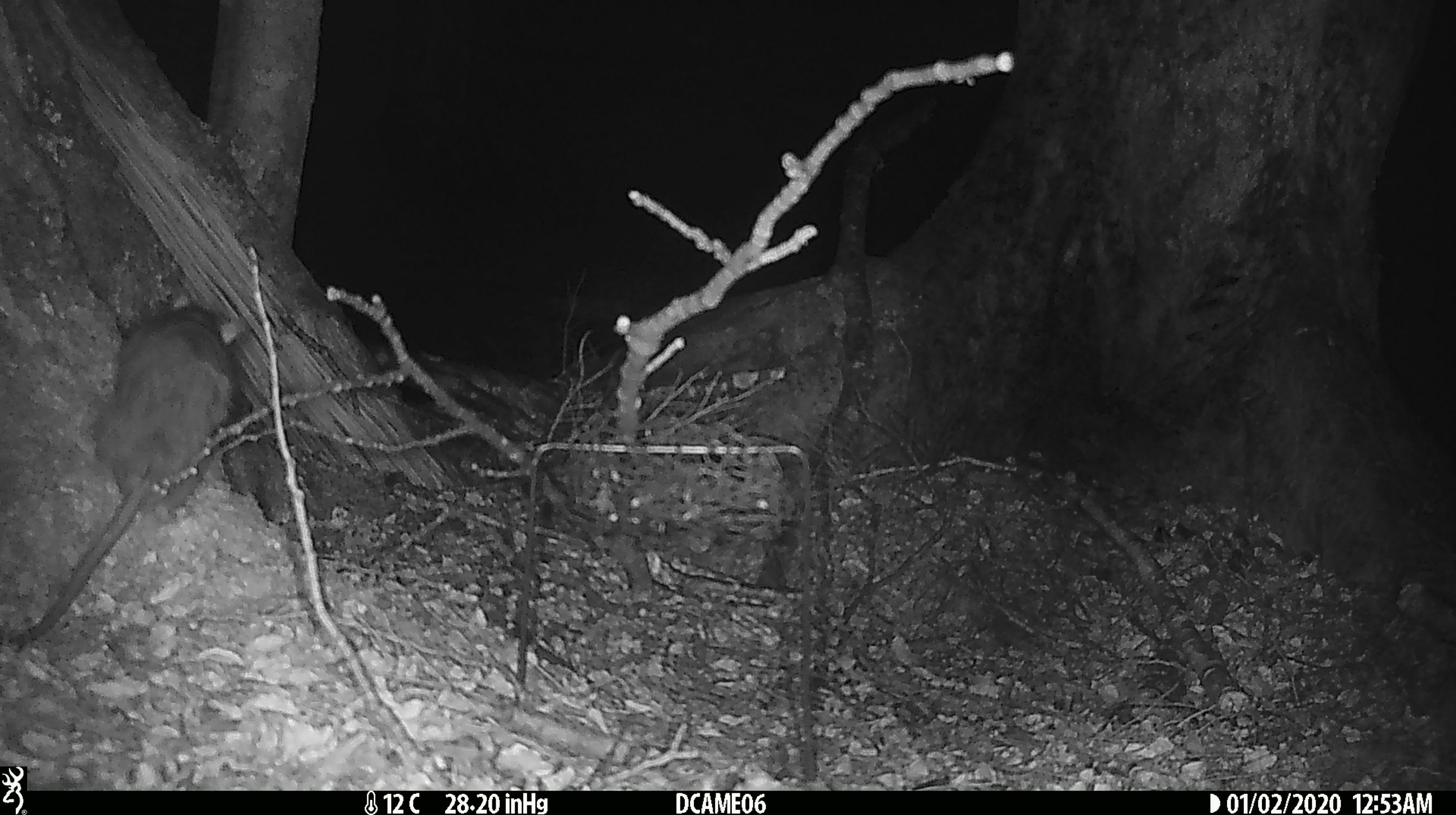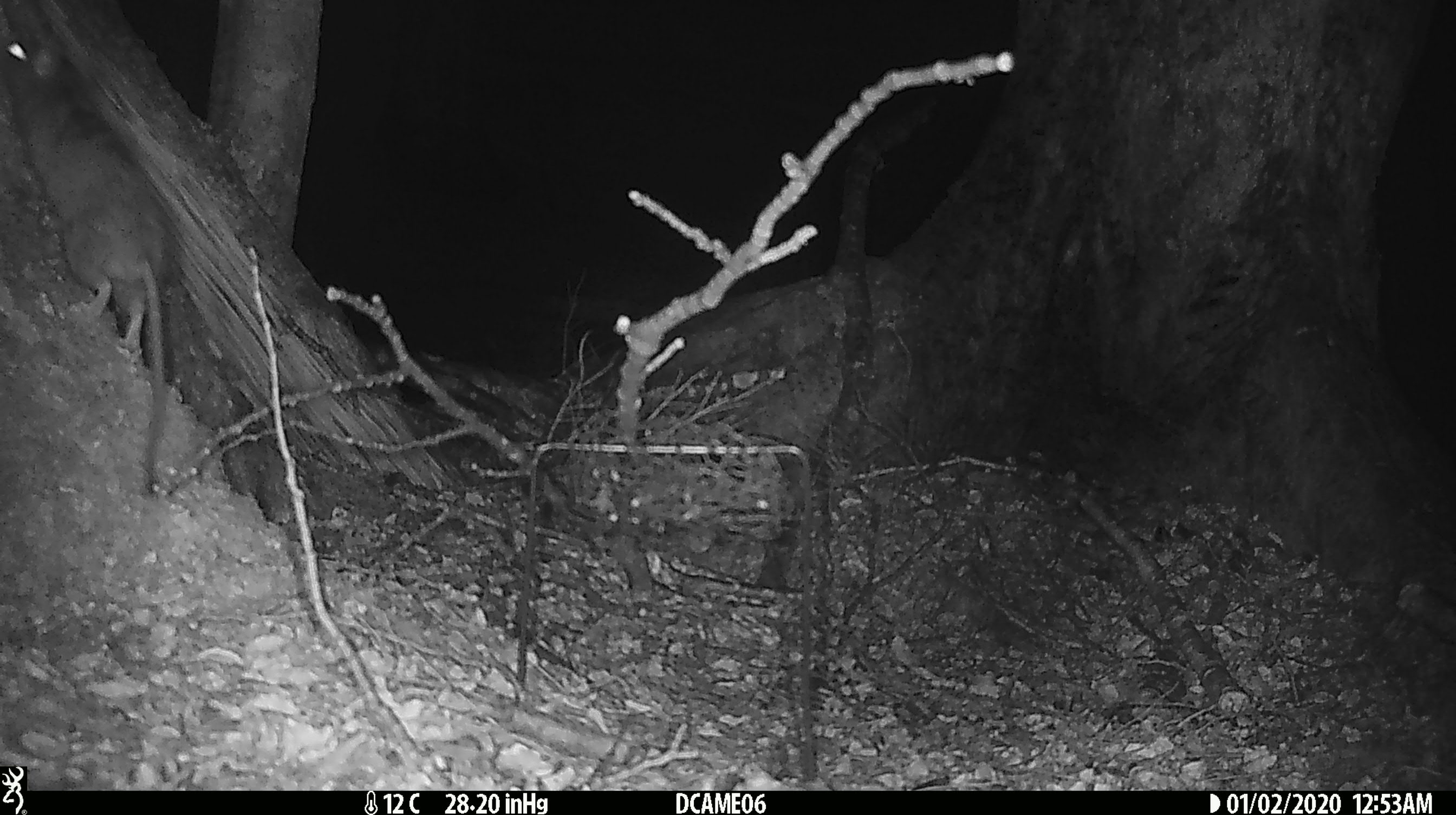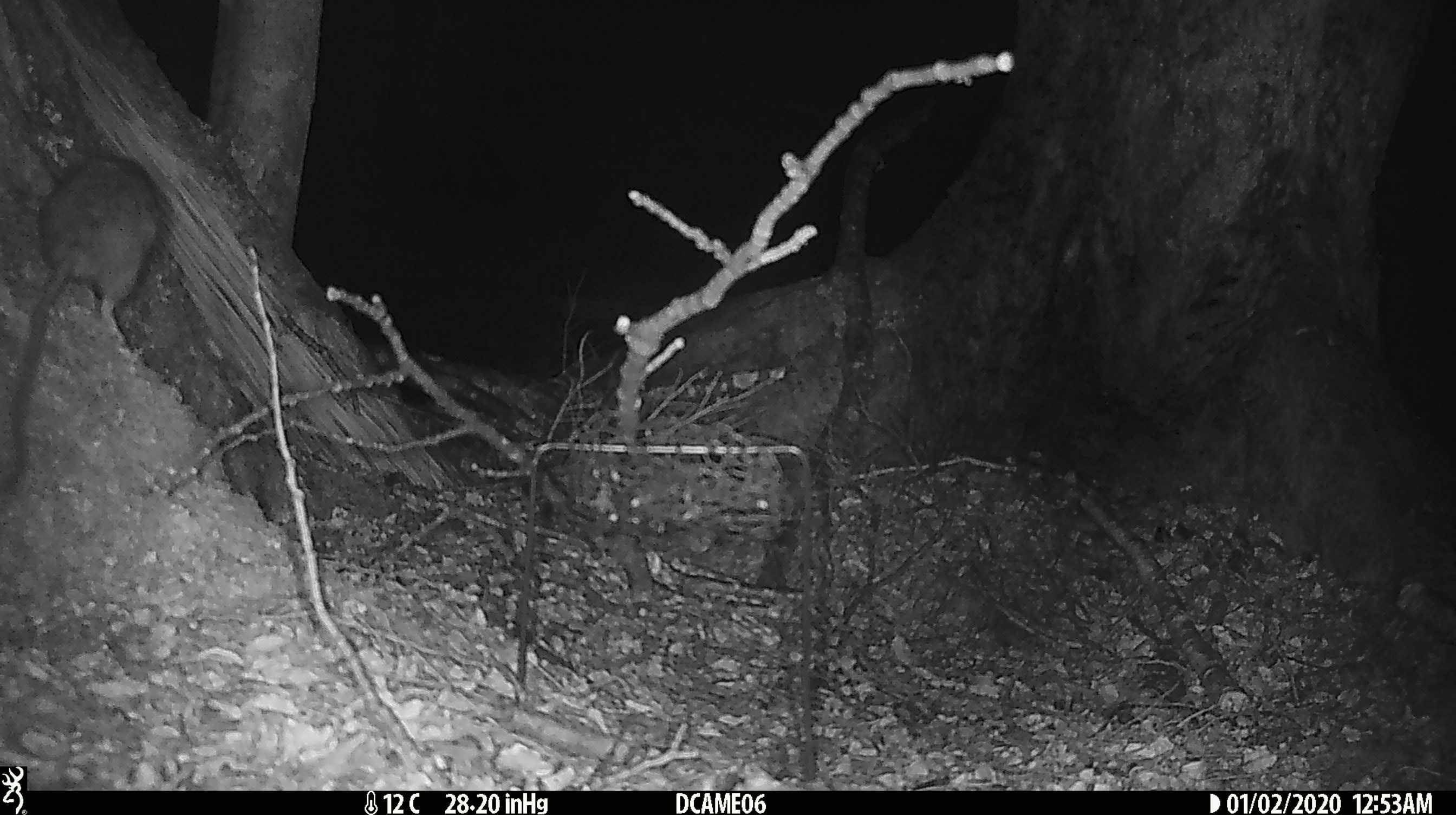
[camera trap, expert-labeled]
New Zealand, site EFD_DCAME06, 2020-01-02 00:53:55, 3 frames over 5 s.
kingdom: Animalia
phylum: Chordata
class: Mammalia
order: Rodentia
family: Muridae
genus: Rattus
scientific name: Rattus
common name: rat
Rat (Rattus).